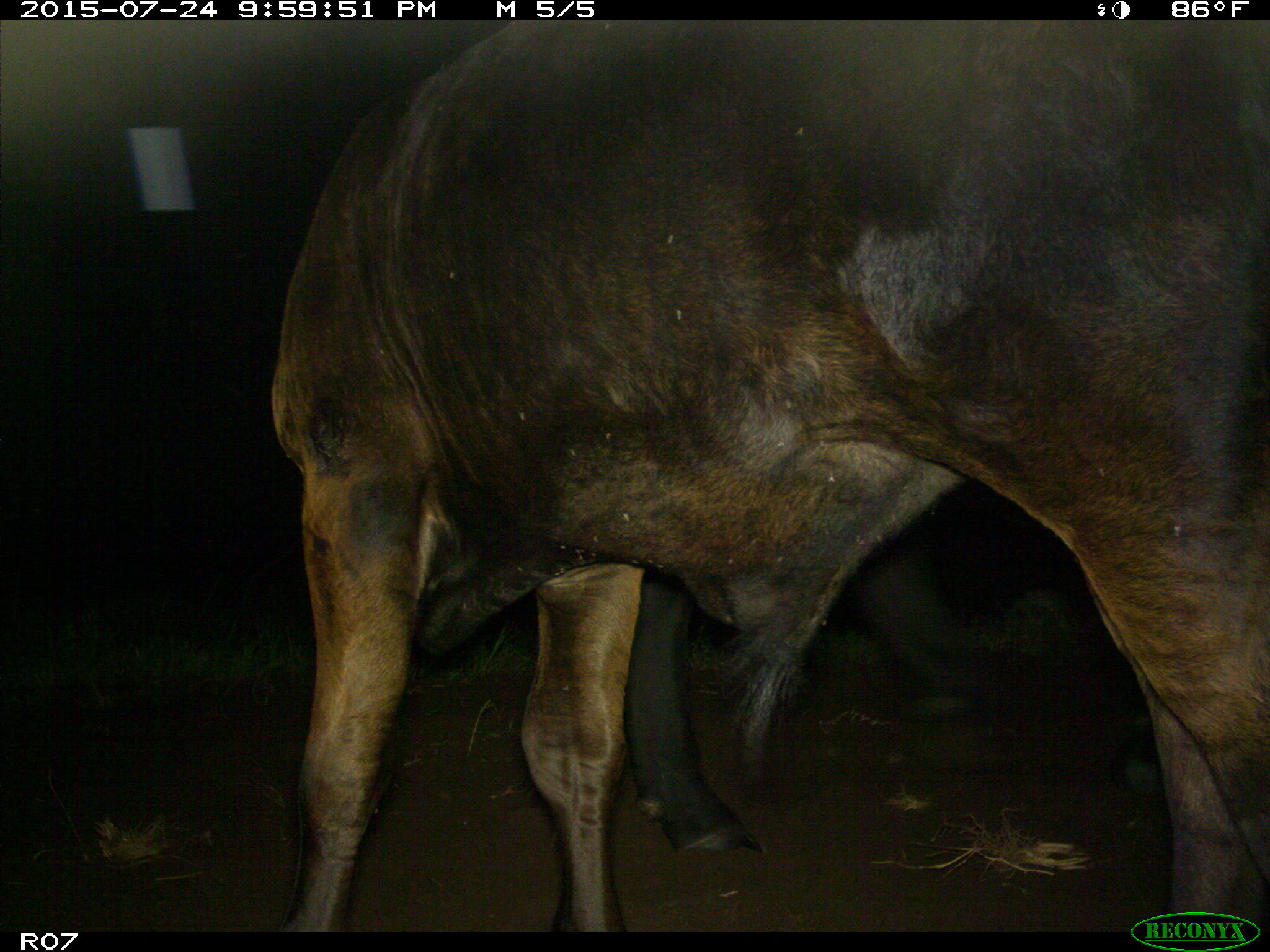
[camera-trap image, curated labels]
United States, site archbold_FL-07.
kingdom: Animalia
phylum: Chordata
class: Mammalia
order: Artiodactyla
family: Bovidae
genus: Bos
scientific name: Bos taurus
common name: domestic cow